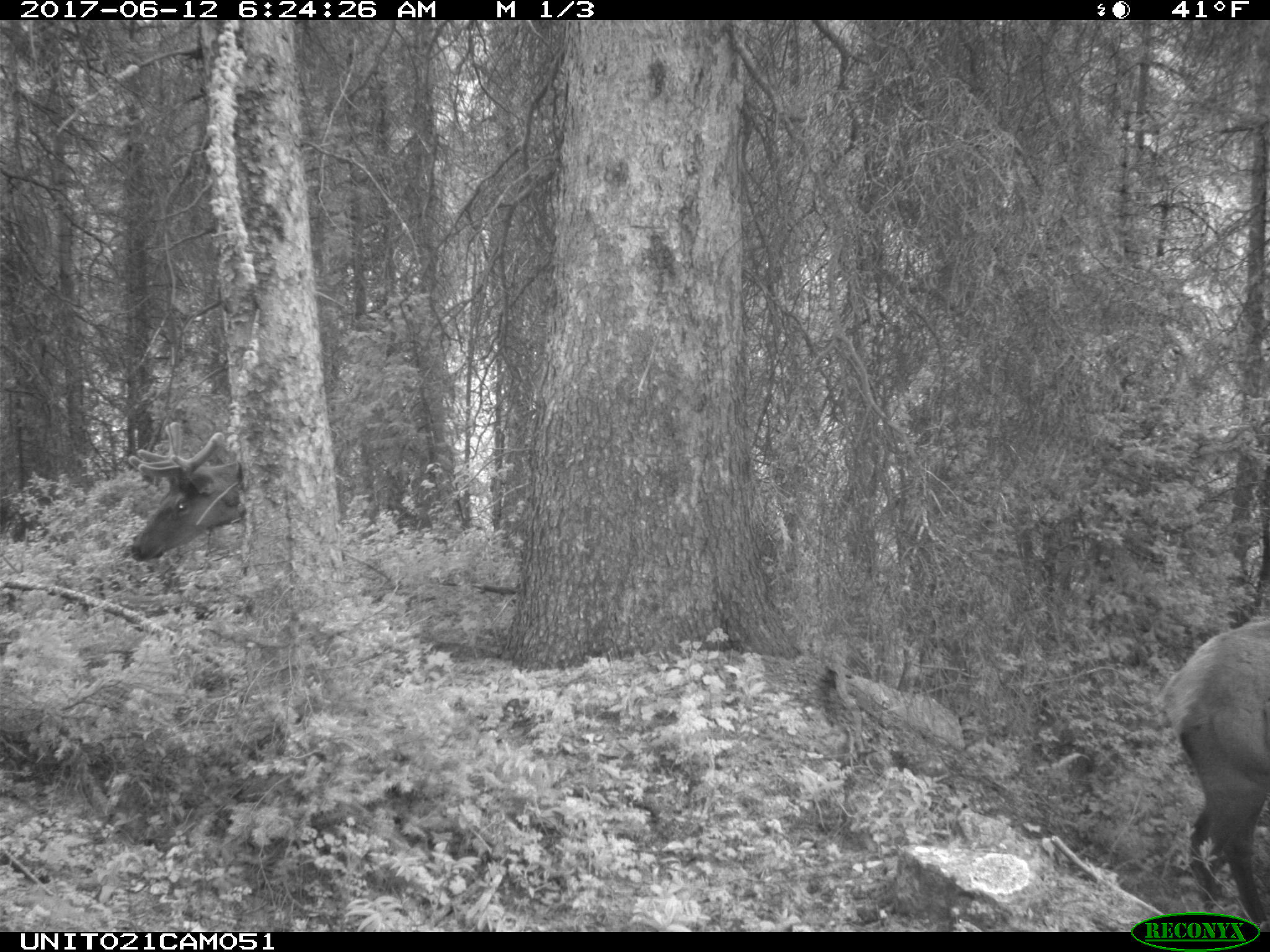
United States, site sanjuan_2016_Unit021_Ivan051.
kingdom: Animalia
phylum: Chordata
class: Mammalia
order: Artiodactyla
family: Cervidae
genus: Cervus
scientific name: Cervus elaphus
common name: red deer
Cervus elaphus (red deer).